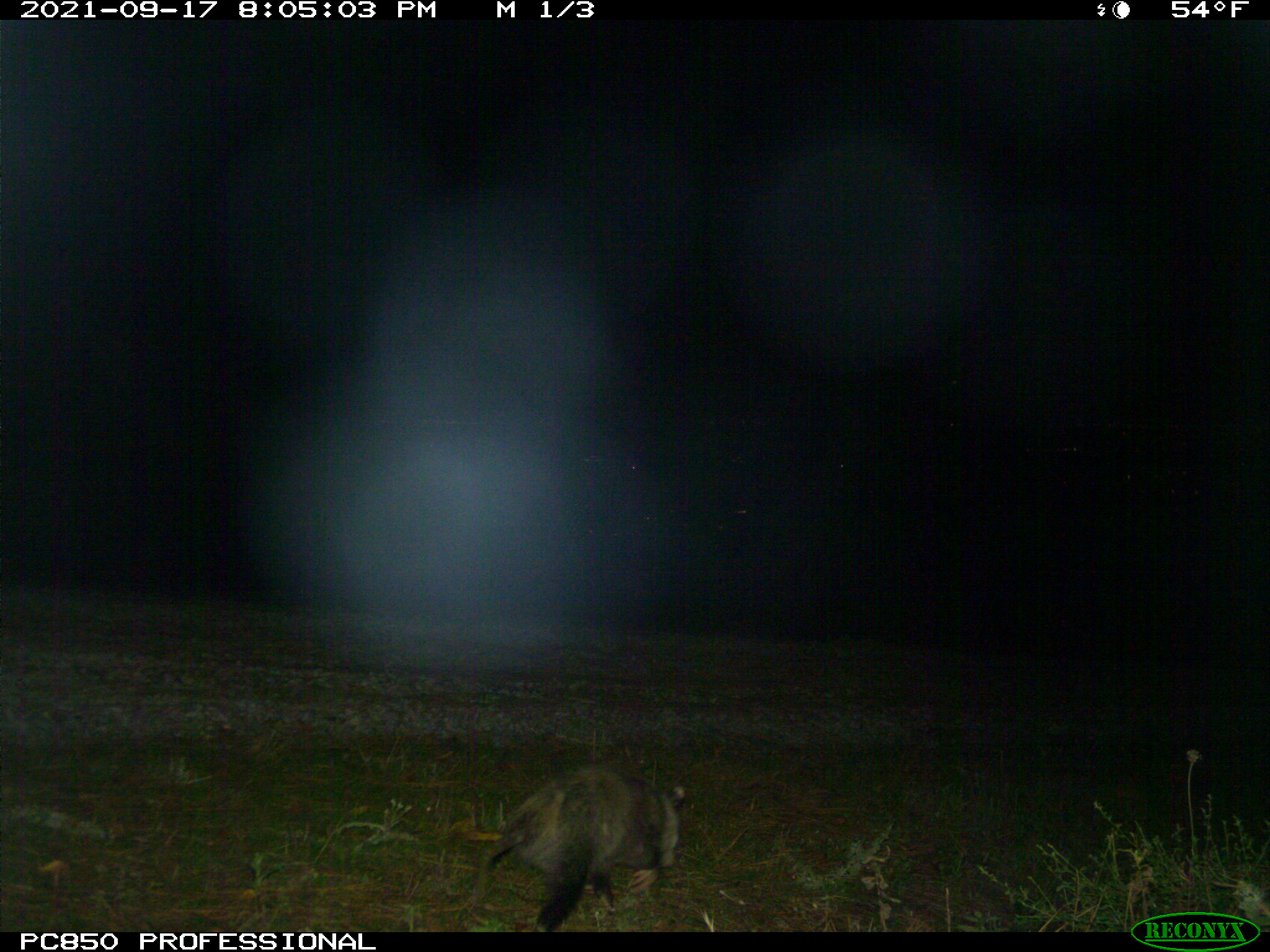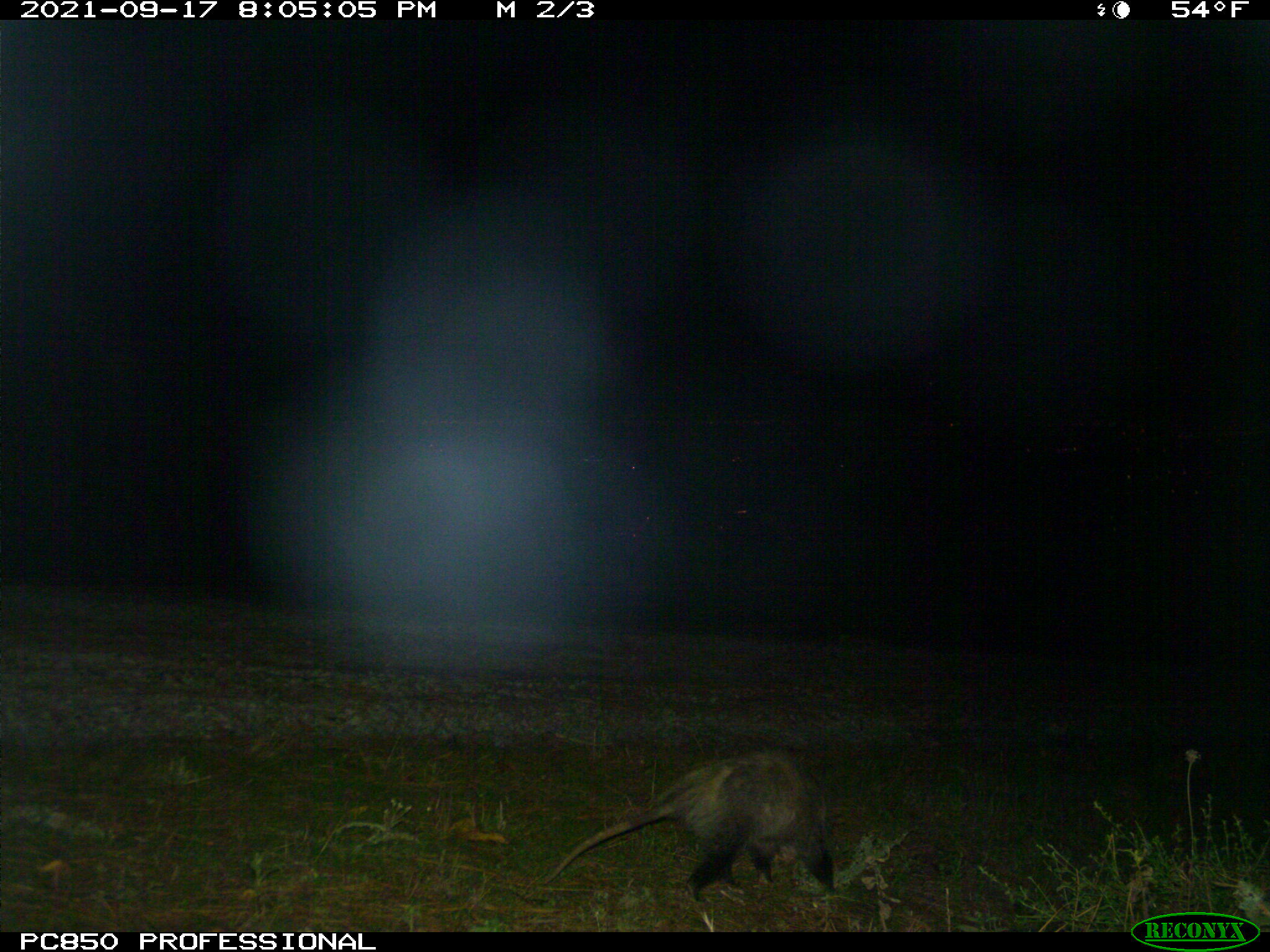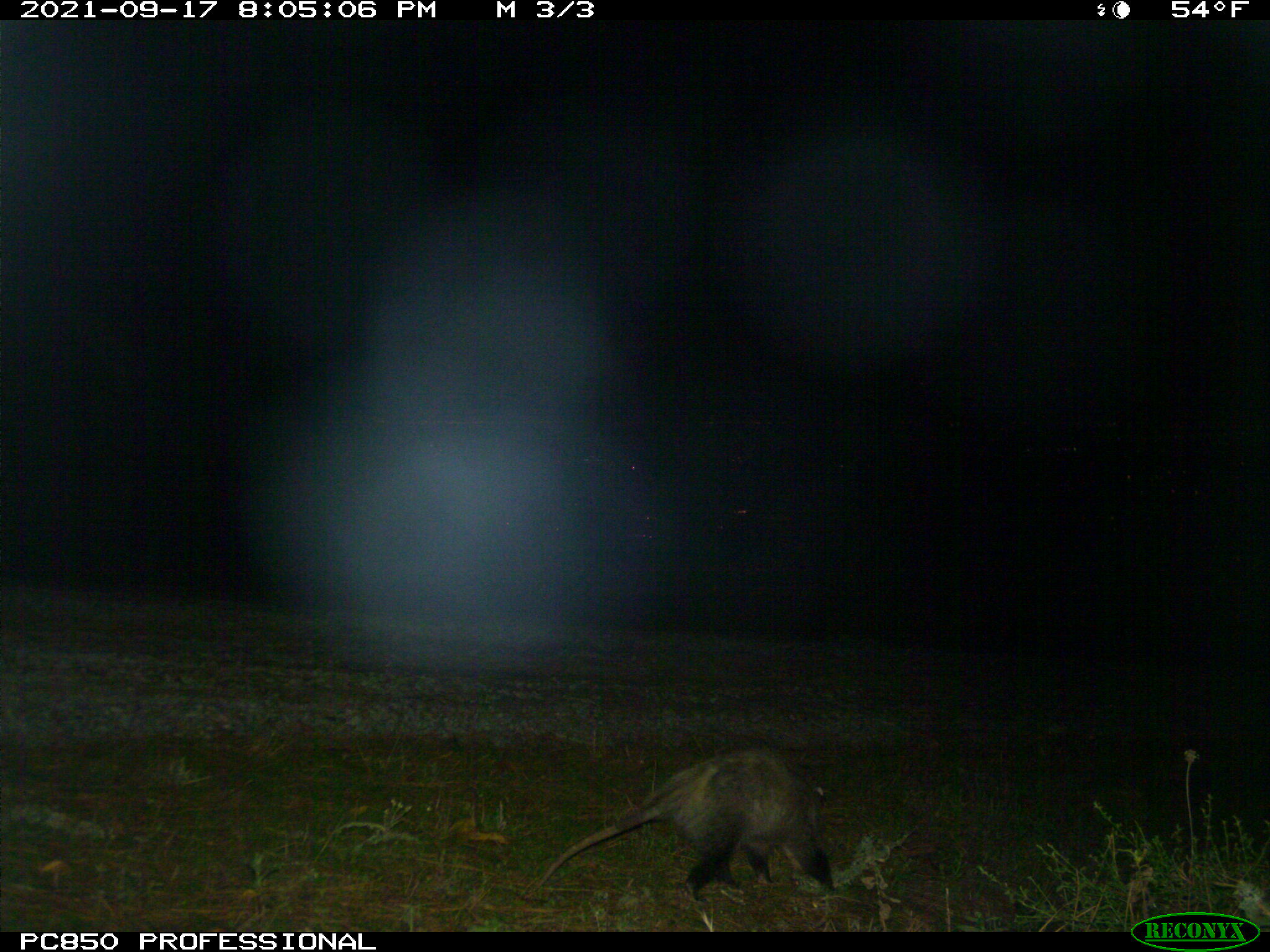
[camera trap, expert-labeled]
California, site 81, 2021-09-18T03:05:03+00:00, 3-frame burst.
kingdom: Animalia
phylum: Chordata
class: Mammalia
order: Didelphimorphia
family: Didelphidae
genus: Didelphis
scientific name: Didelphis virginiana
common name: virginia opossum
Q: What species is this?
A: Virginia opossum (Didelphis virginiana).